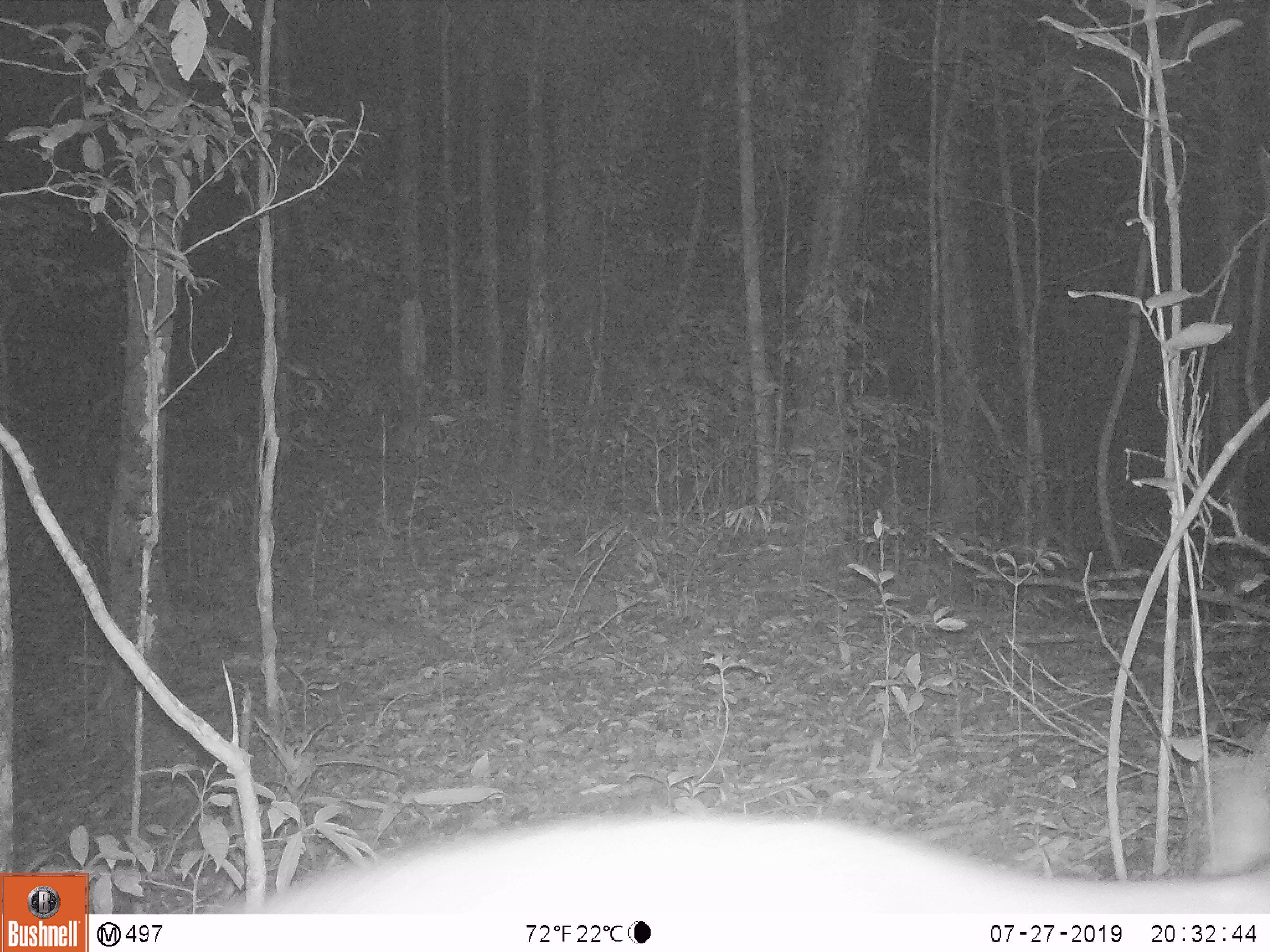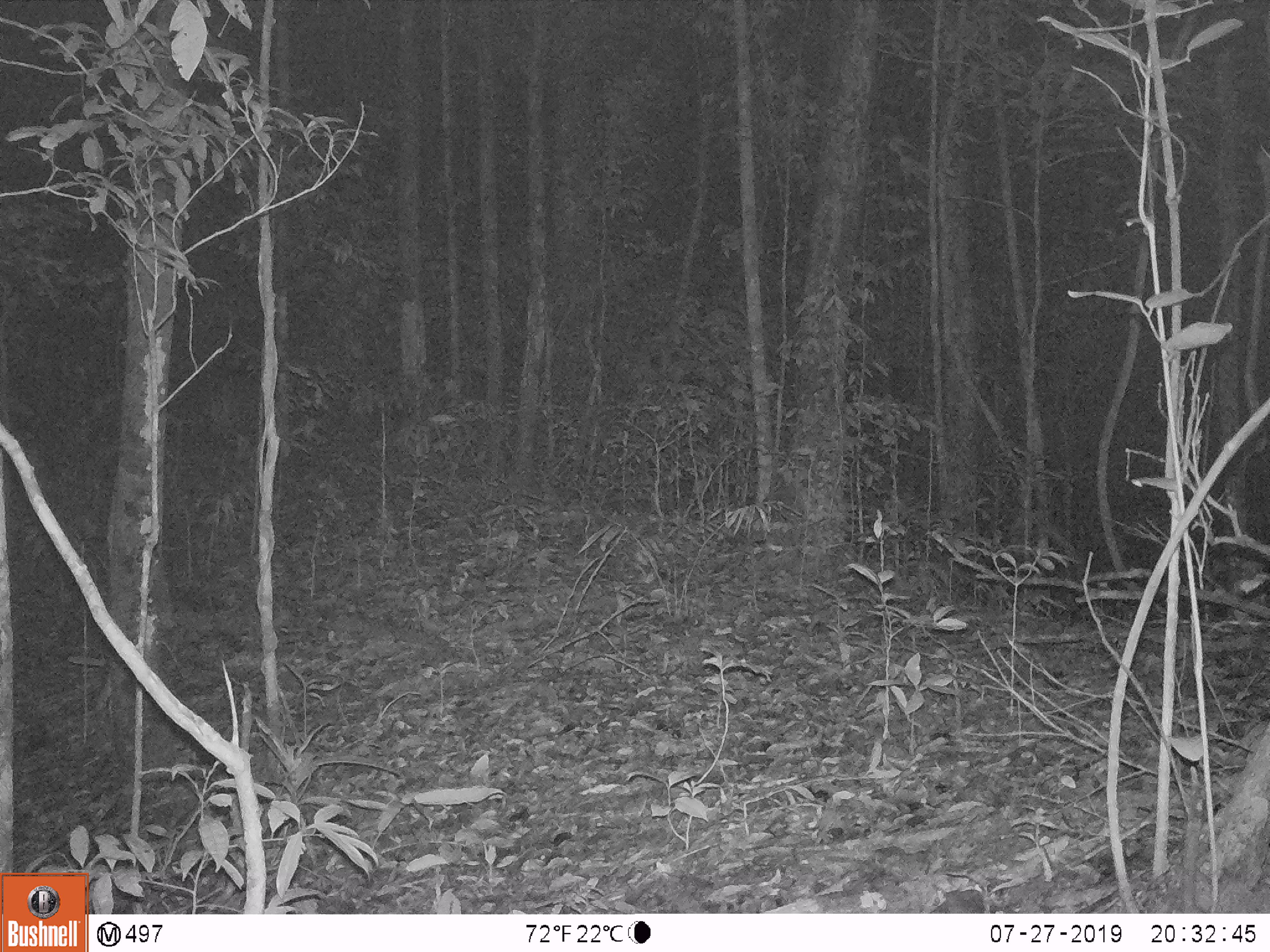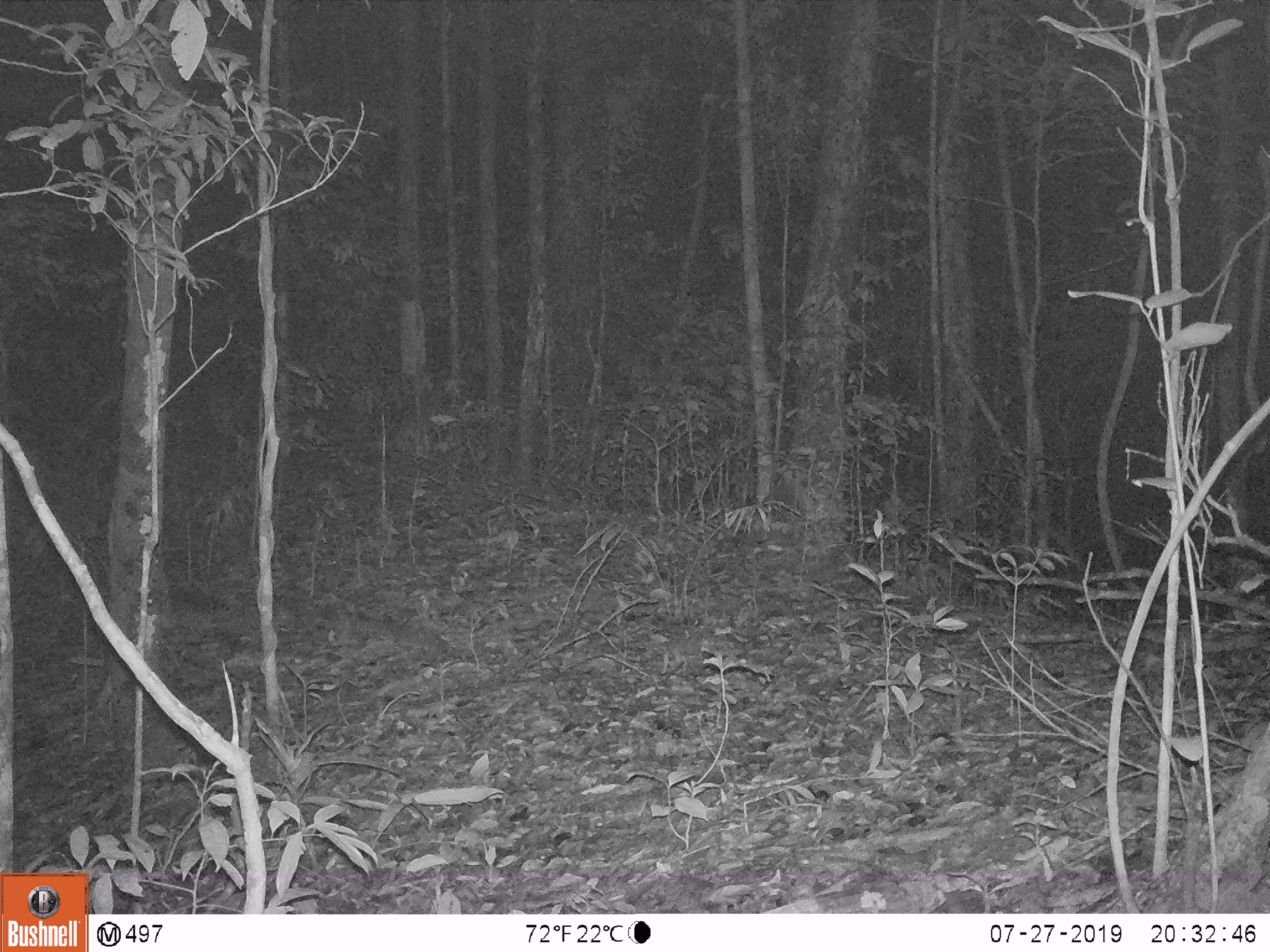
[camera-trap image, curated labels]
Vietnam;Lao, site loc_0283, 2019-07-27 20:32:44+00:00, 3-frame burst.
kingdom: Animalia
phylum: Chordata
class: Mammalia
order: Artiodactyla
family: Cervidae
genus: Muntiacus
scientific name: Muntiacus vuquangensis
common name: large-antlered muntjac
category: large antlered muntjac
Large antlered muntjac (large-antlered muntjac) (Muntiacus vuquangensis). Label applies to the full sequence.